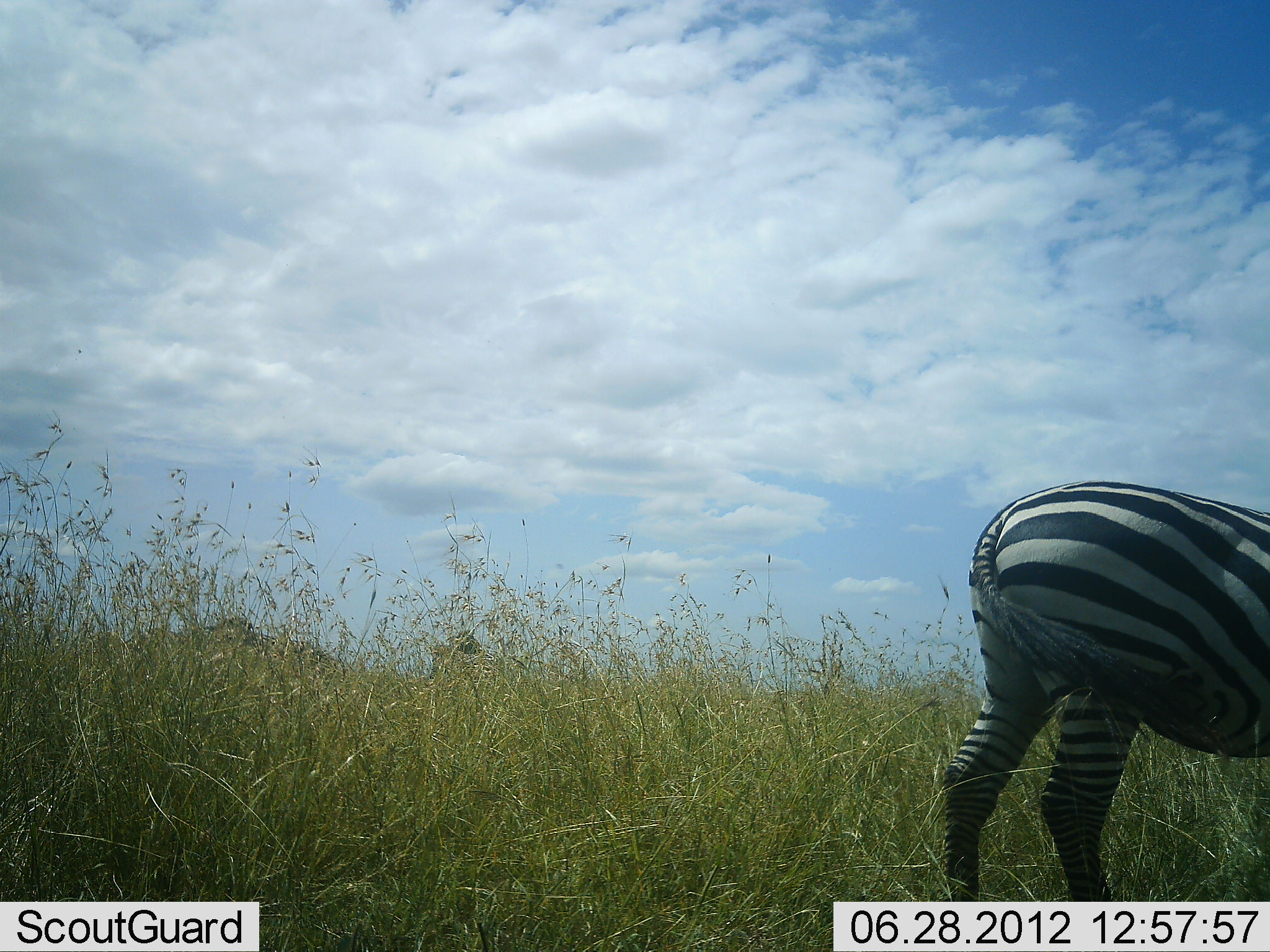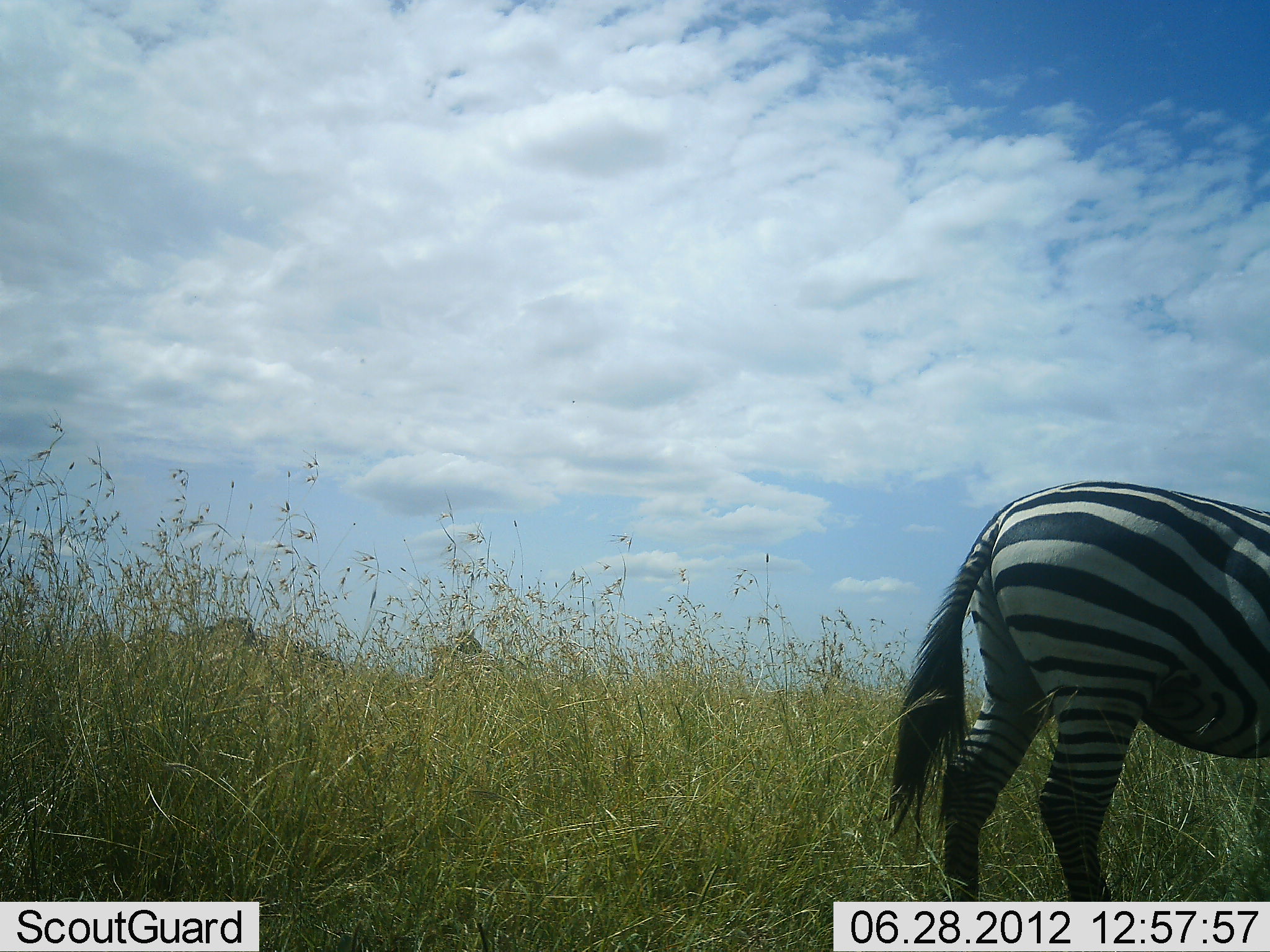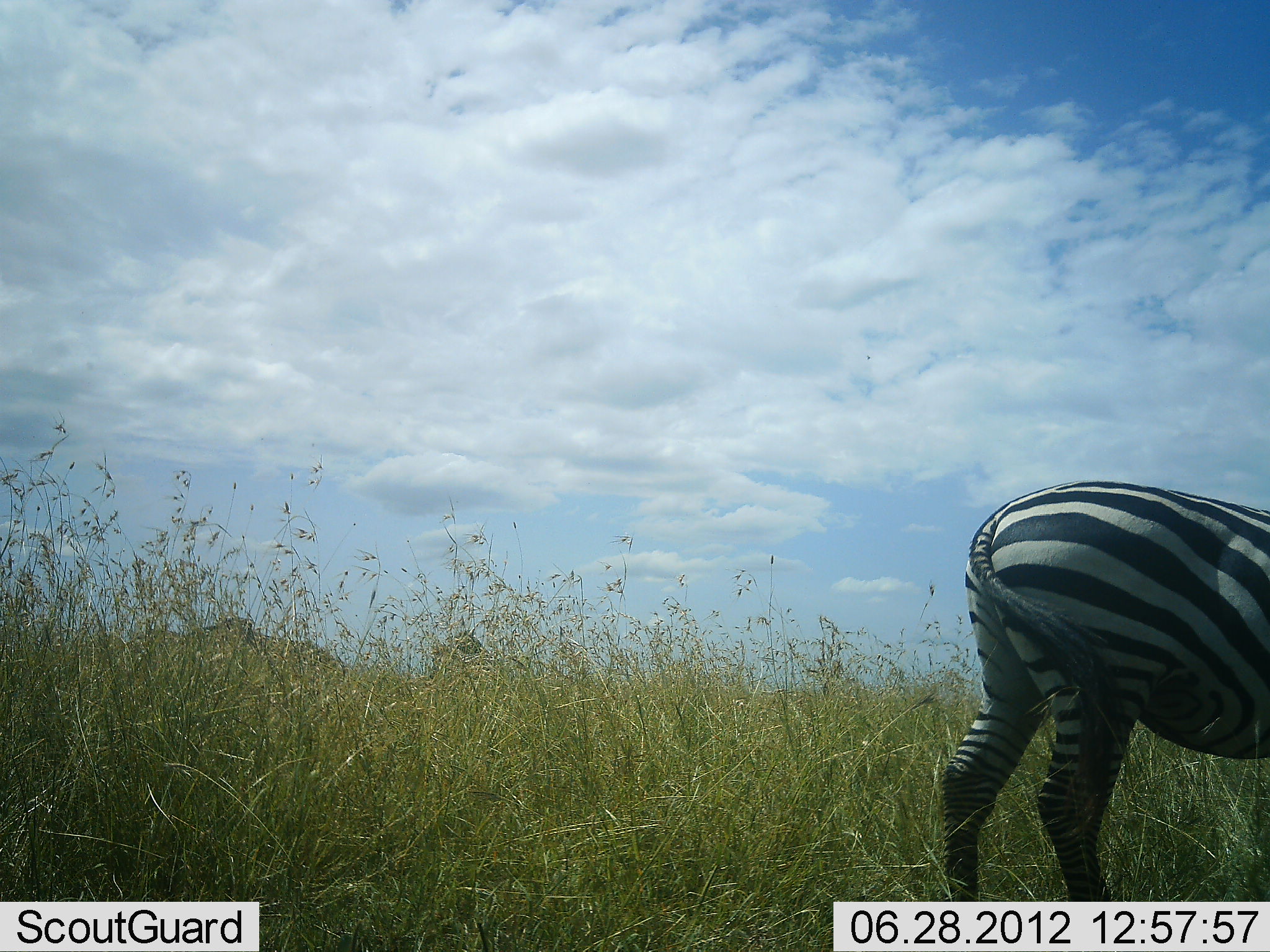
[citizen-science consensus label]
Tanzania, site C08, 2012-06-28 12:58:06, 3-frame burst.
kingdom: Animalia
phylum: Chordata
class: Mammalia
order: Perissodactyla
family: Equidae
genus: Equus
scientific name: Equus quagga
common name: plains zebra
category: zebra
Zebra (plains zebra) (Equus quagga), count 1. Behavior (volunteer vote fractions): standing 100%, resting 0%, moving 0%, interacting 0%. Young present (vote fraction): 0%. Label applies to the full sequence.